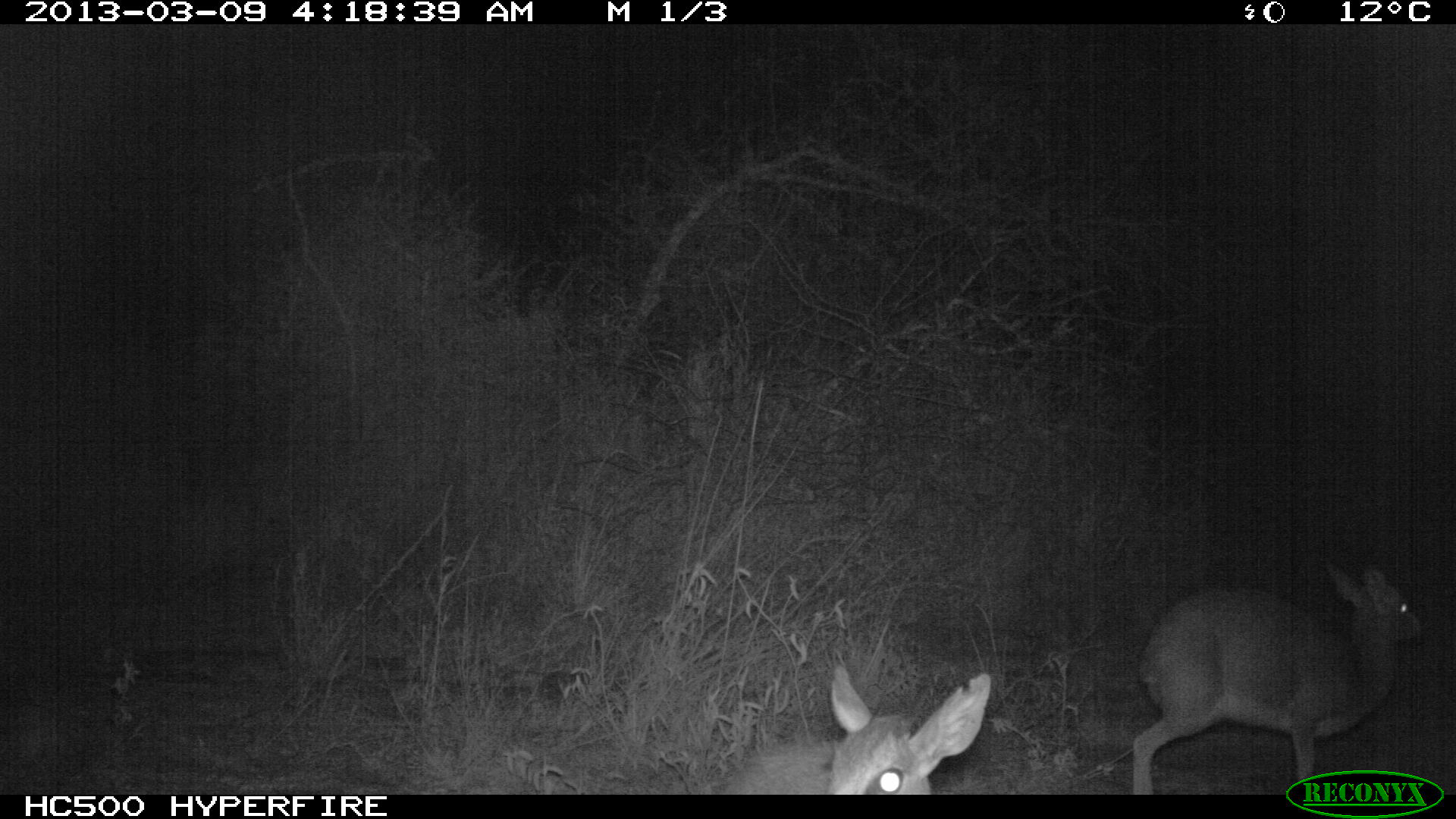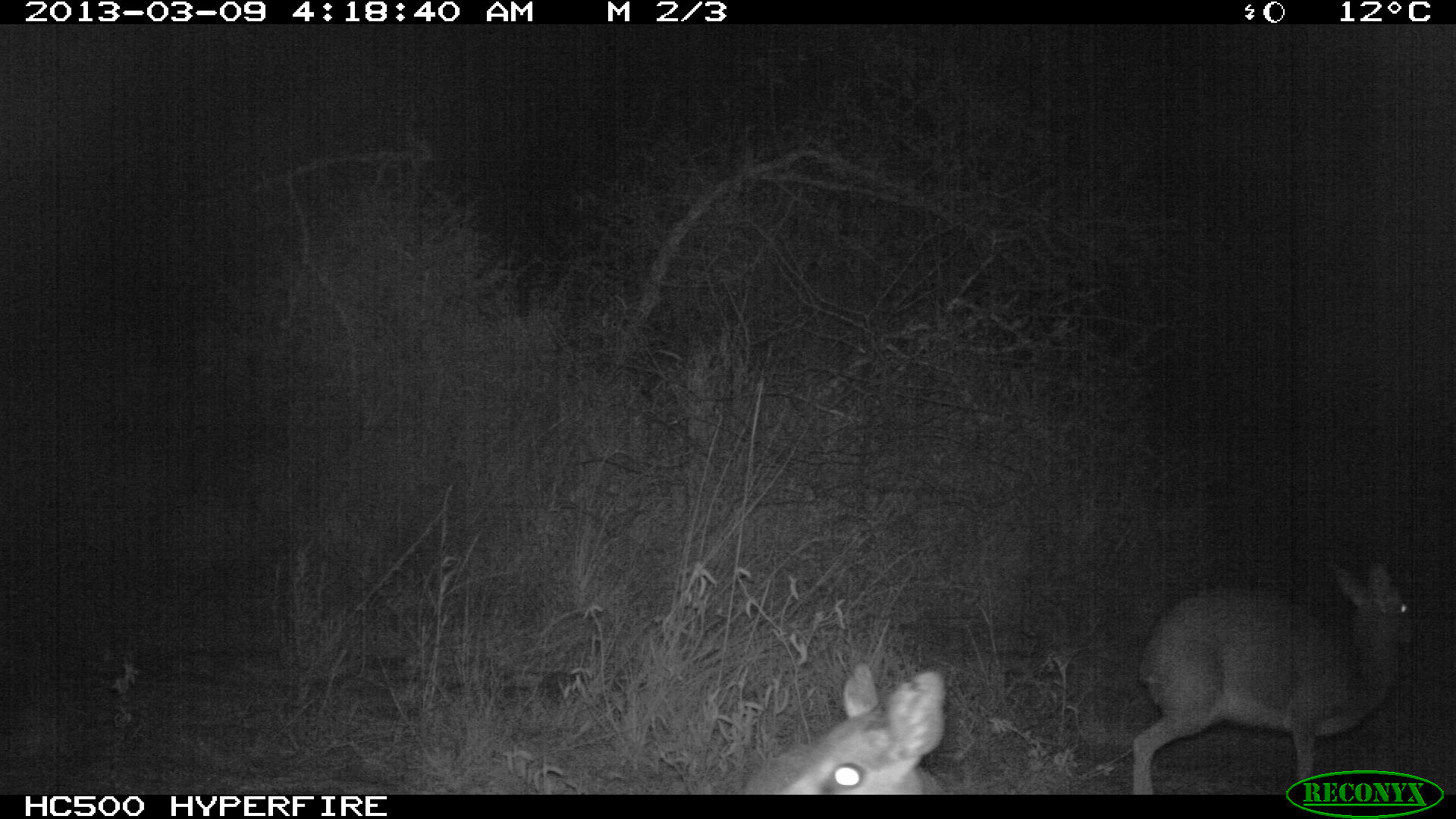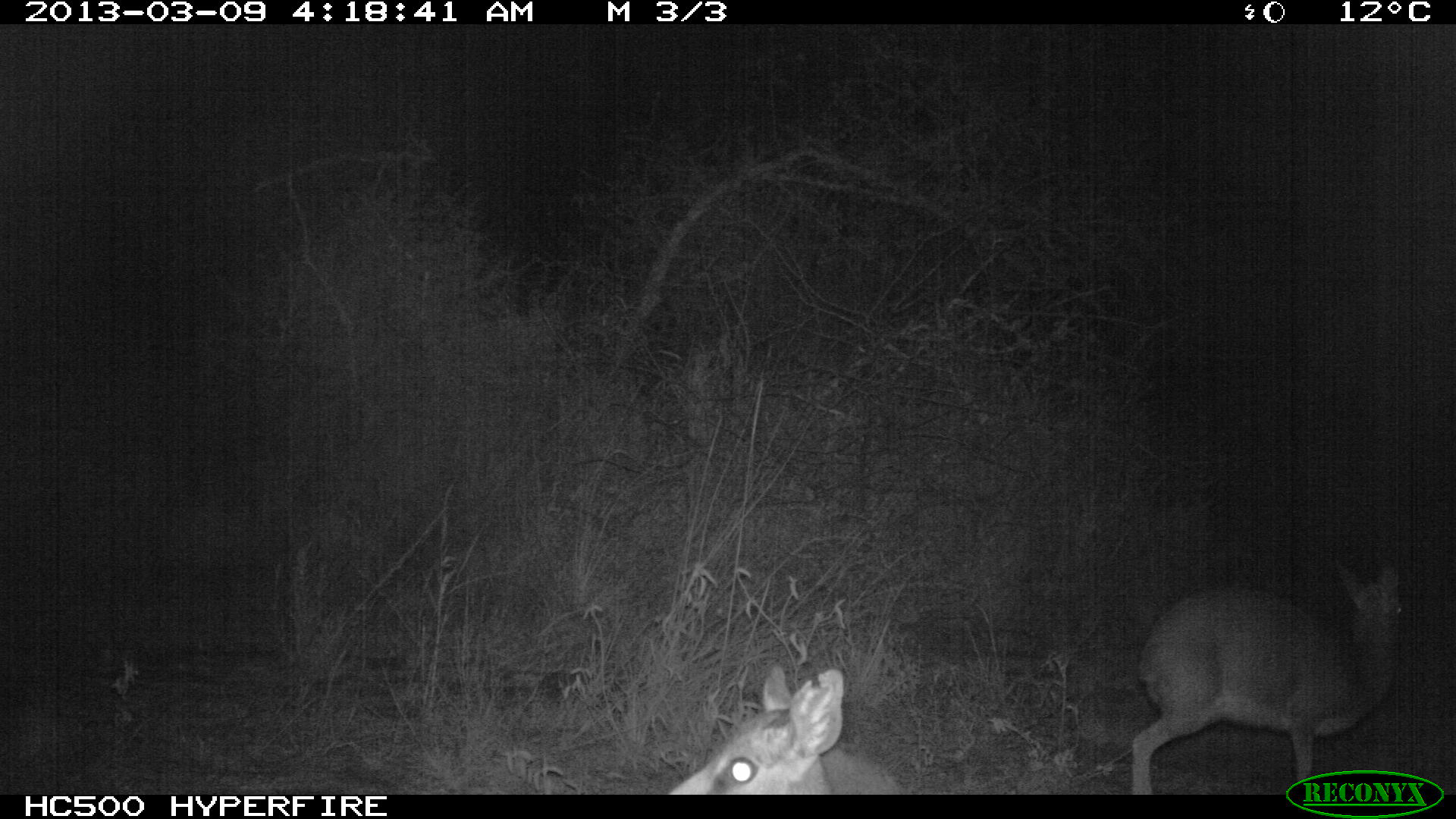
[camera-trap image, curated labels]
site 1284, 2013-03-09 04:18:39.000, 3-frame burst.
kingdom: Animalia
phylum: Chordata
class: Mammalia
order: Artiodactyla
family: Bovidae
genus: Madoqua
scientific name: Madoqua guentheri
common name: günther's dik-dik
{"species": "Madoqua guentheri (günther's dik-dik)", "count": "2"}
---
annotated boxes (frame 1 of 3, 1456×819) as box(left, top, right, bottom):
madoqua guentheri: box(1129, 557, 1421, 794); box(714, 664, 990, 794)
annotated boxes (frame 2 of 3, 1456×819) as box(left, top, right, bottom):
madoqua guentheri: box(1130, 559, 1413, 794); box(766, 662, 947, 795)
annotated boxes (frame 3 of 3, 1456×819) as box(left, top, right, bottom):
madoqua guentheri: box(1131, 555, 1402, 792); box(667, 663, 902, 793)